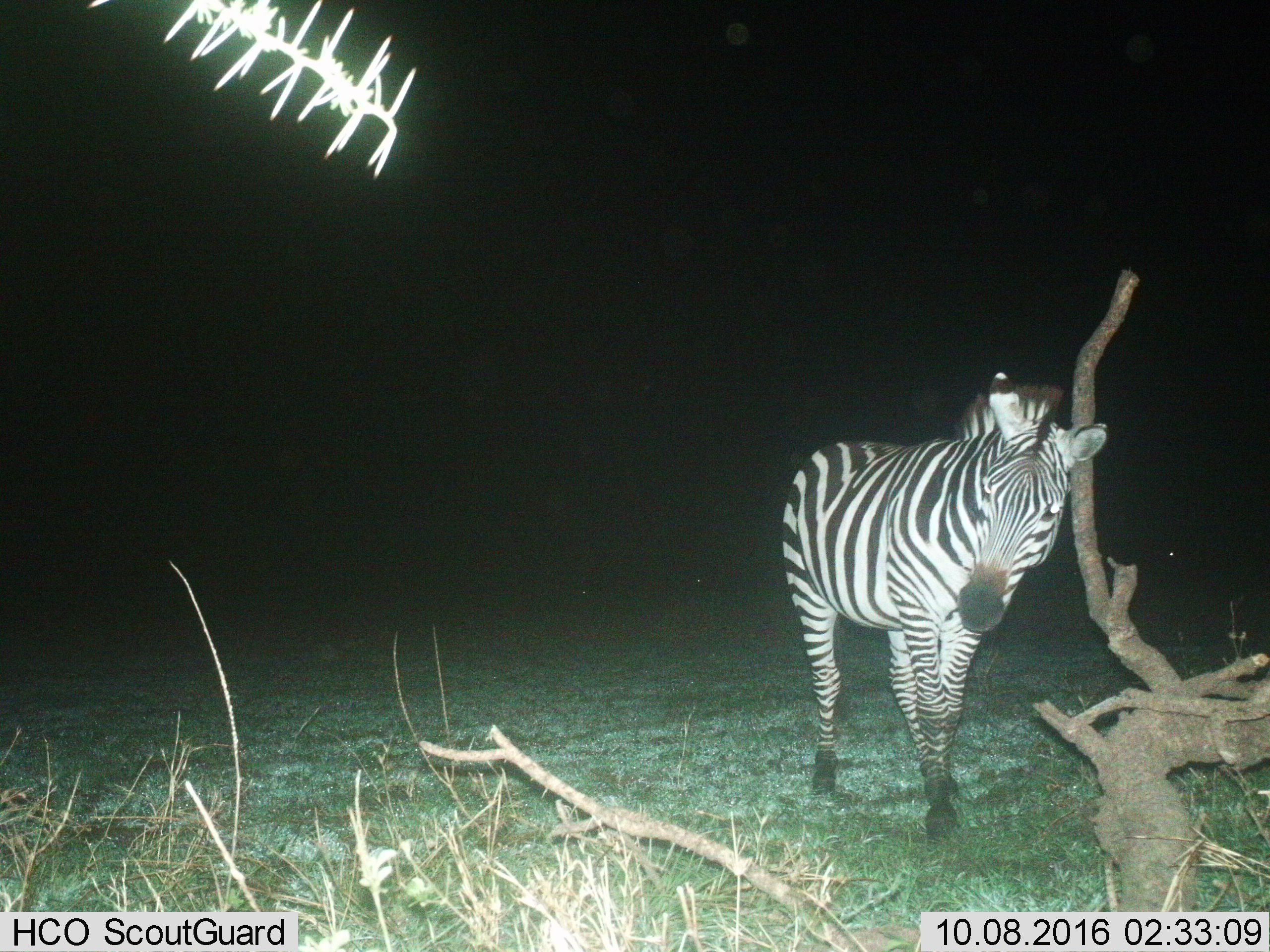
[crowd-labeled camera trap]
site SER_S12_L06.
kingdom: Animalia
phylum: Chordata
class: Mammalia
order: Perissodactyla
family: Equidae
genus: Equus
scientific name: Equus quagga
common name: plains zebra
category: zebraplains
Zebraplains (plains zebra) (Equus quagga), count 1. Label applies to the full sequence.